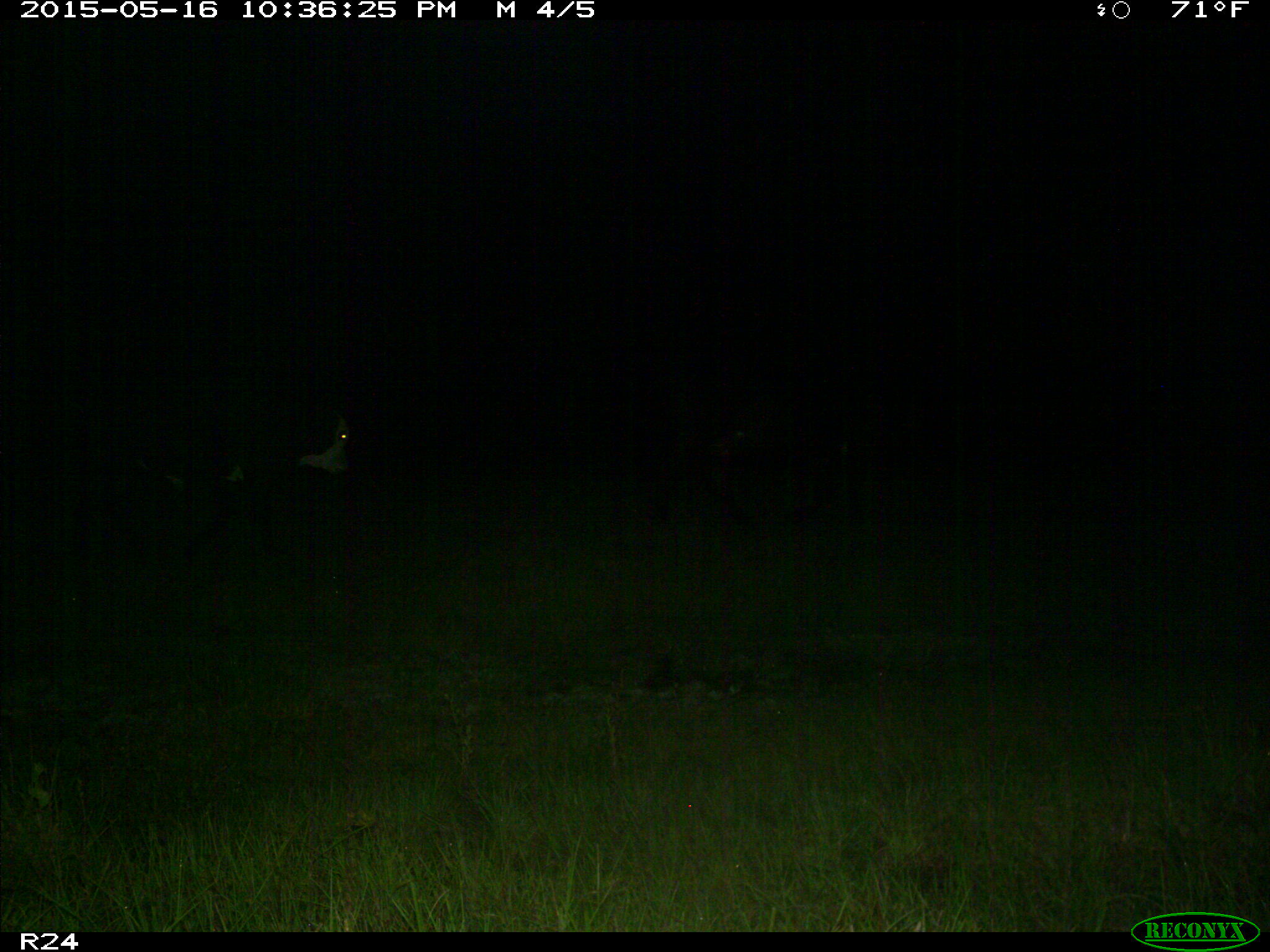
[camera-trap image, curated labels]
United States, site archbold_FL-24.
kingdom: Animalia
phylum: Chordata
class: Mammalia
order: Artiodactyla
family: Bovidae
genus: Bos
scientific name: Bos taurus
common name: domestic cow